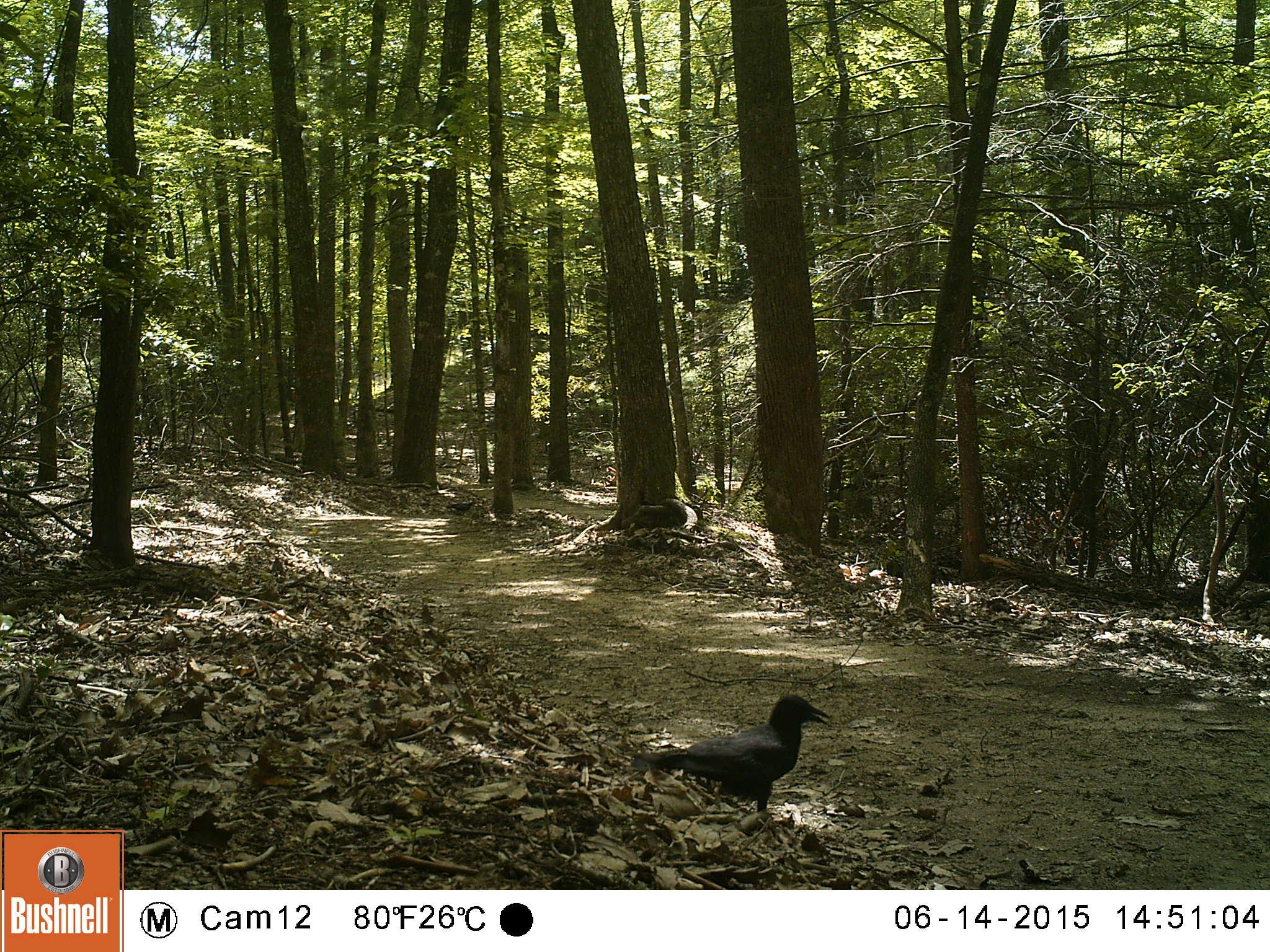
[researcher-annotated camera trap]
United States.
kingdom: Animalia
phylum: Chordata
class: Aves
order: Passeriformes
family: Corvidae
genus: Corvus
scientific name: Corvus brachyrhynchos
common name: american crow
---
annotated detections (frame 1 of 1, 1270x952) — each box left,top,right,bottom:
American Crow: 618,673,841,823